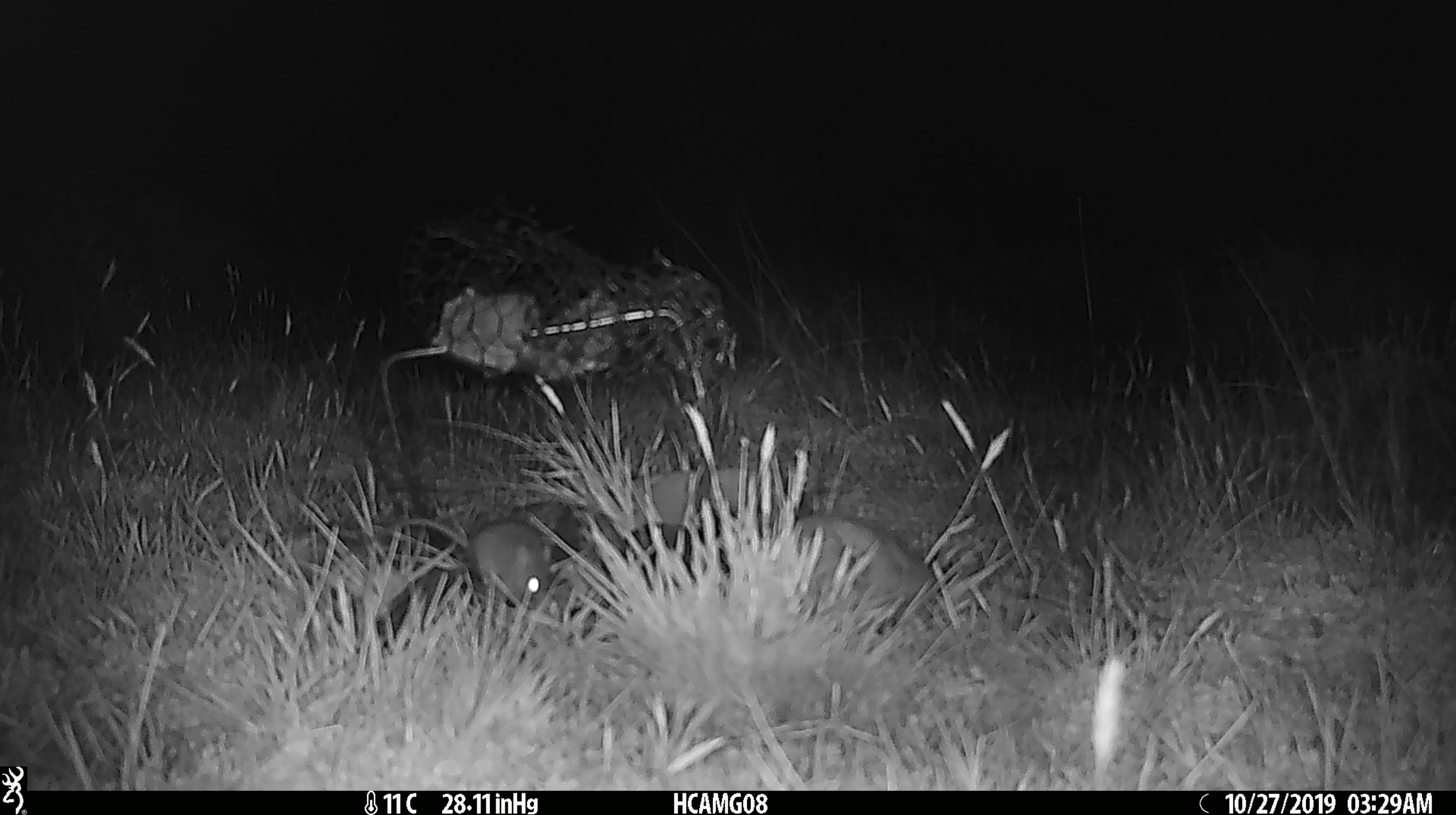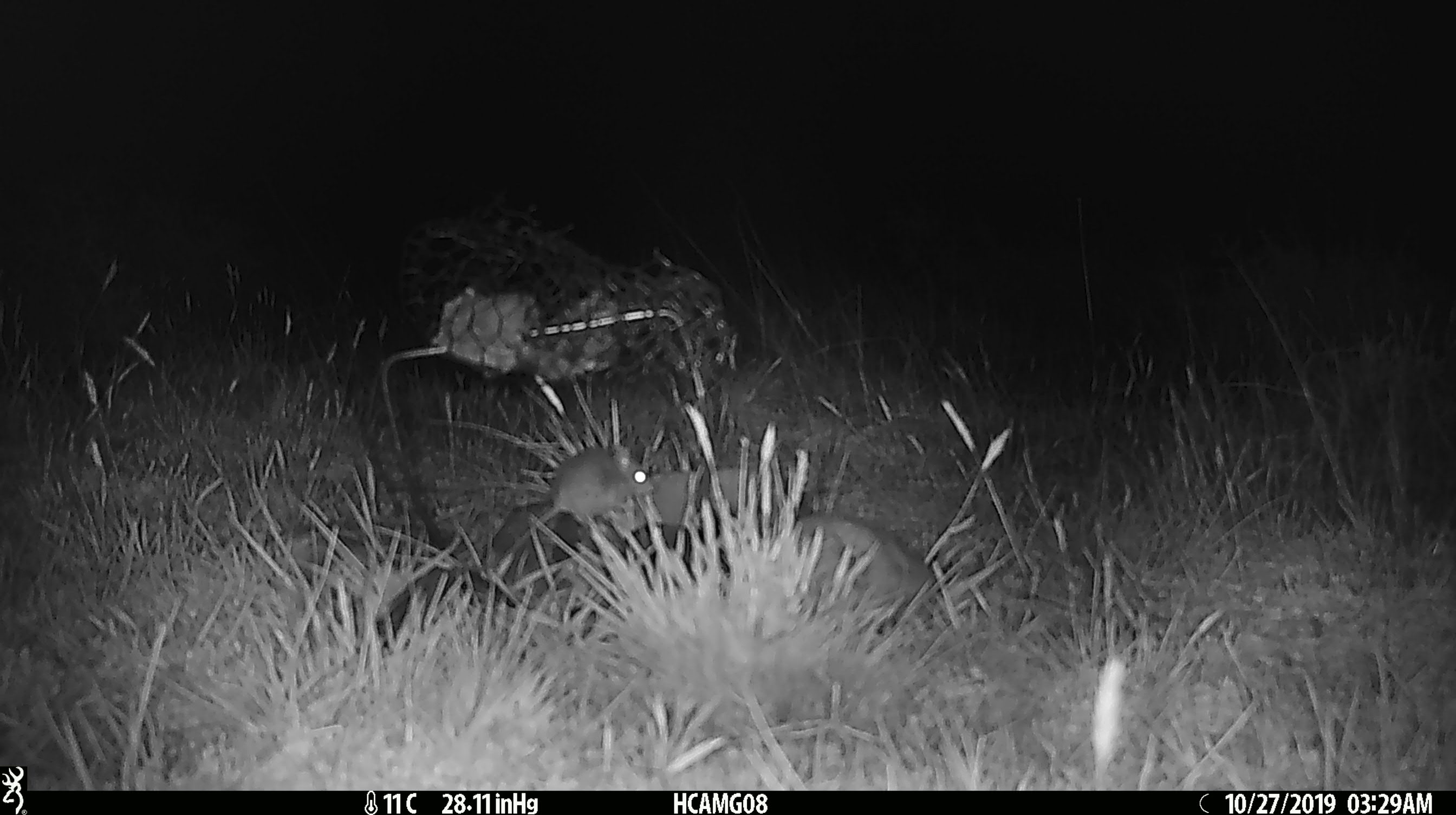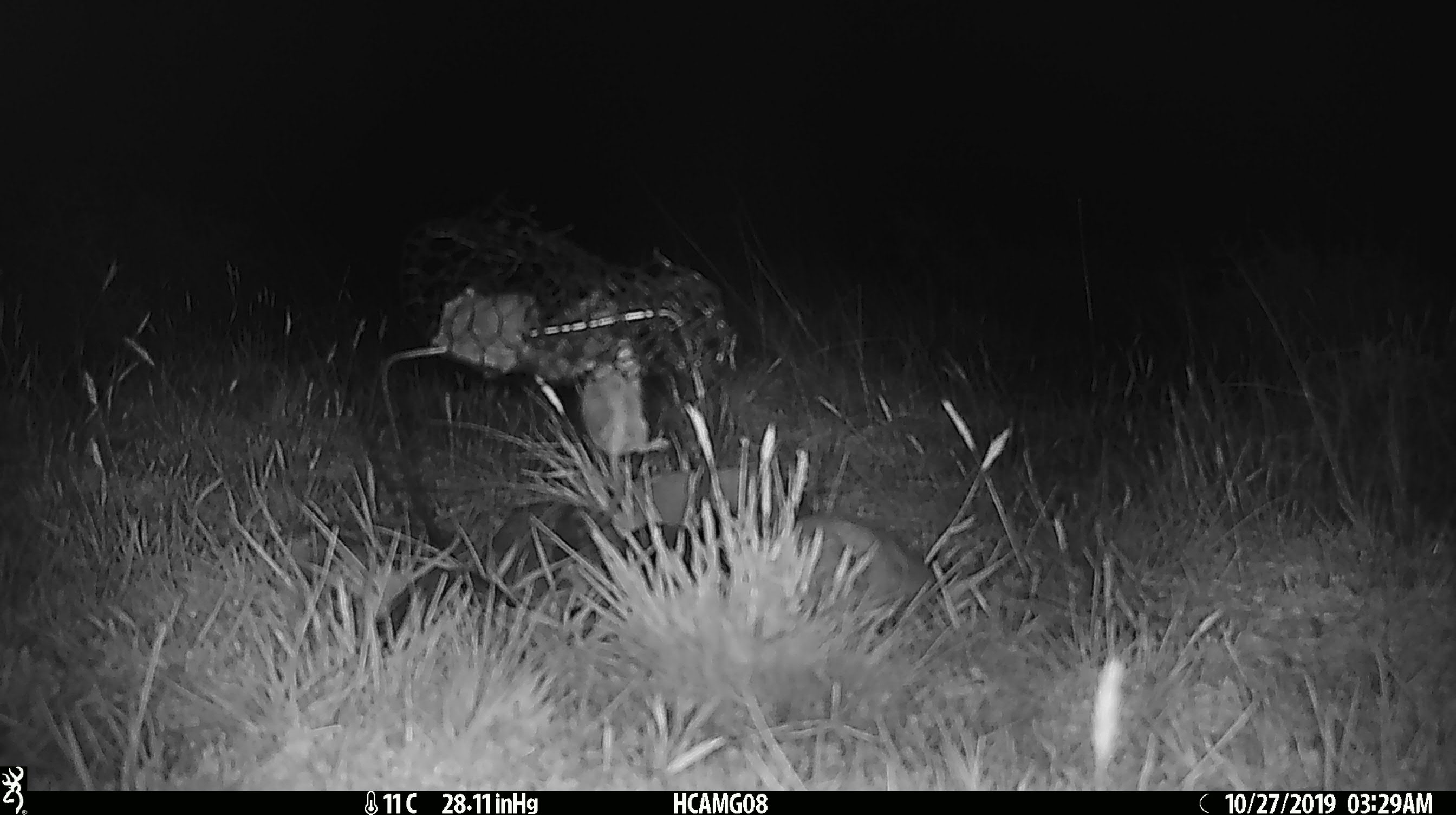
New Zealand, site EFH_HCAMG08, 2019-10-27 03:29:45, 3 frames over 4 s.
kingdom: Animalia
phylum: Chordata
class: Mammalia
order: Rodentia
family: Muridae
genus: Mus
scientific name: Mus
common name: mouse